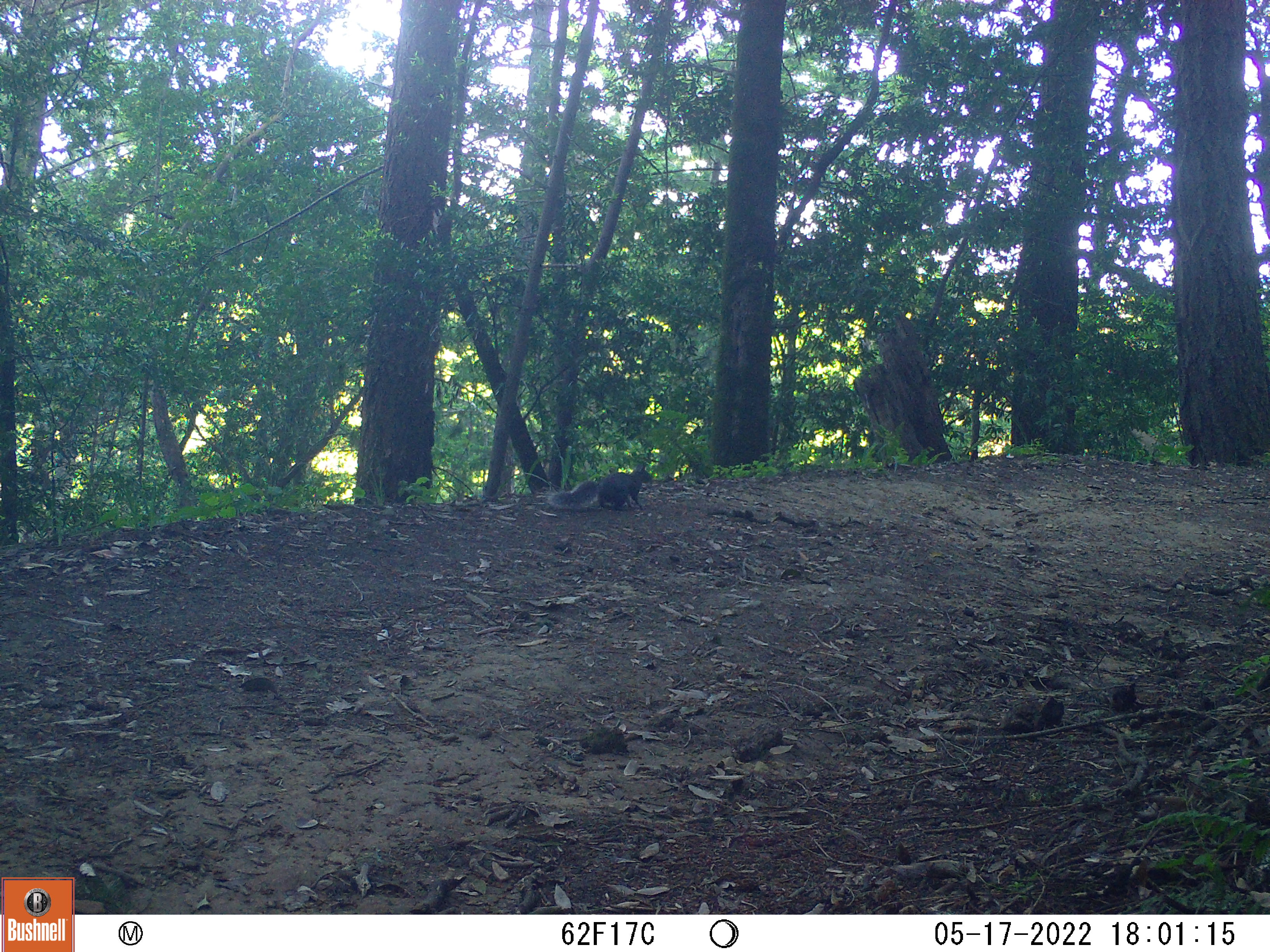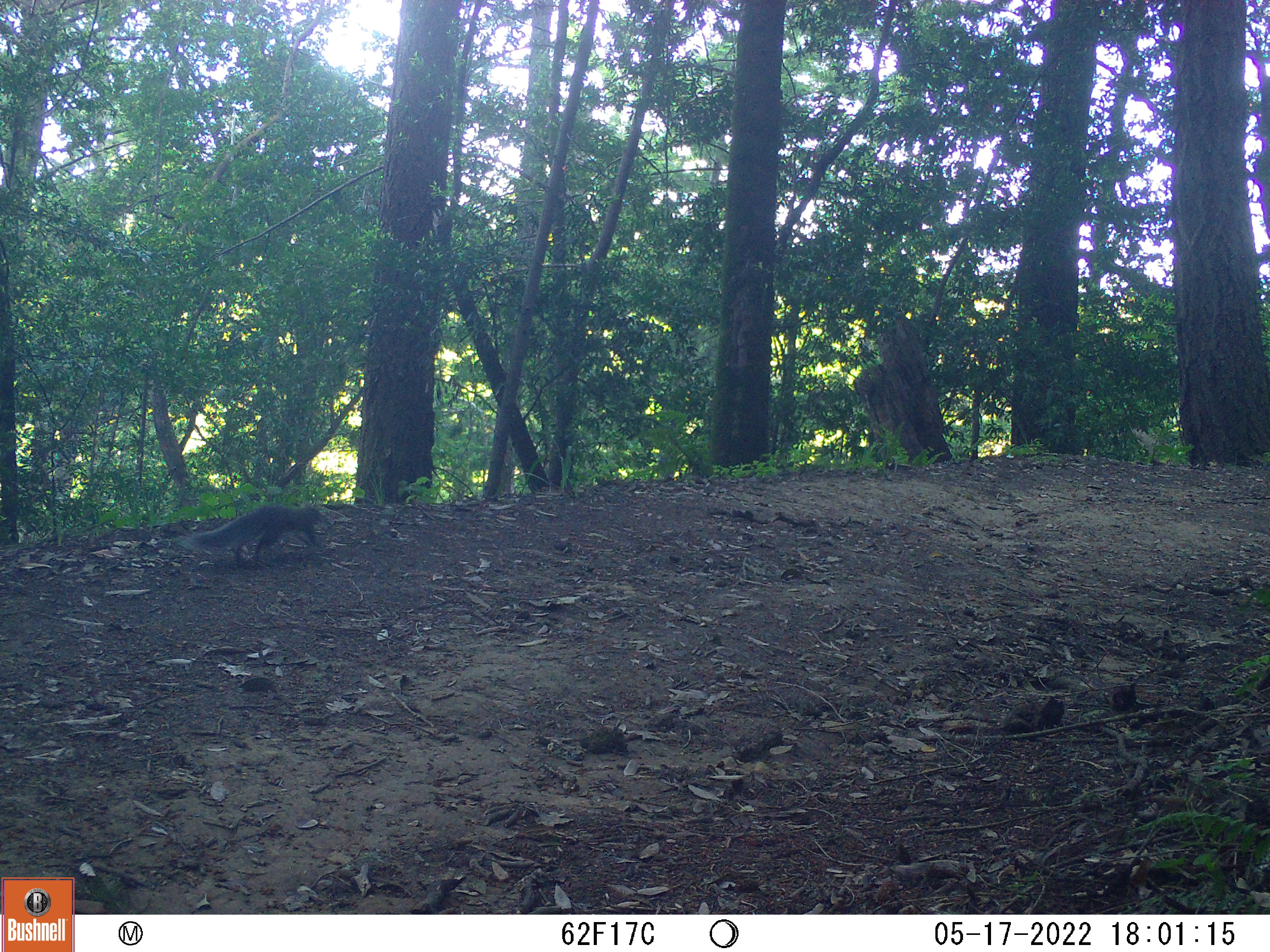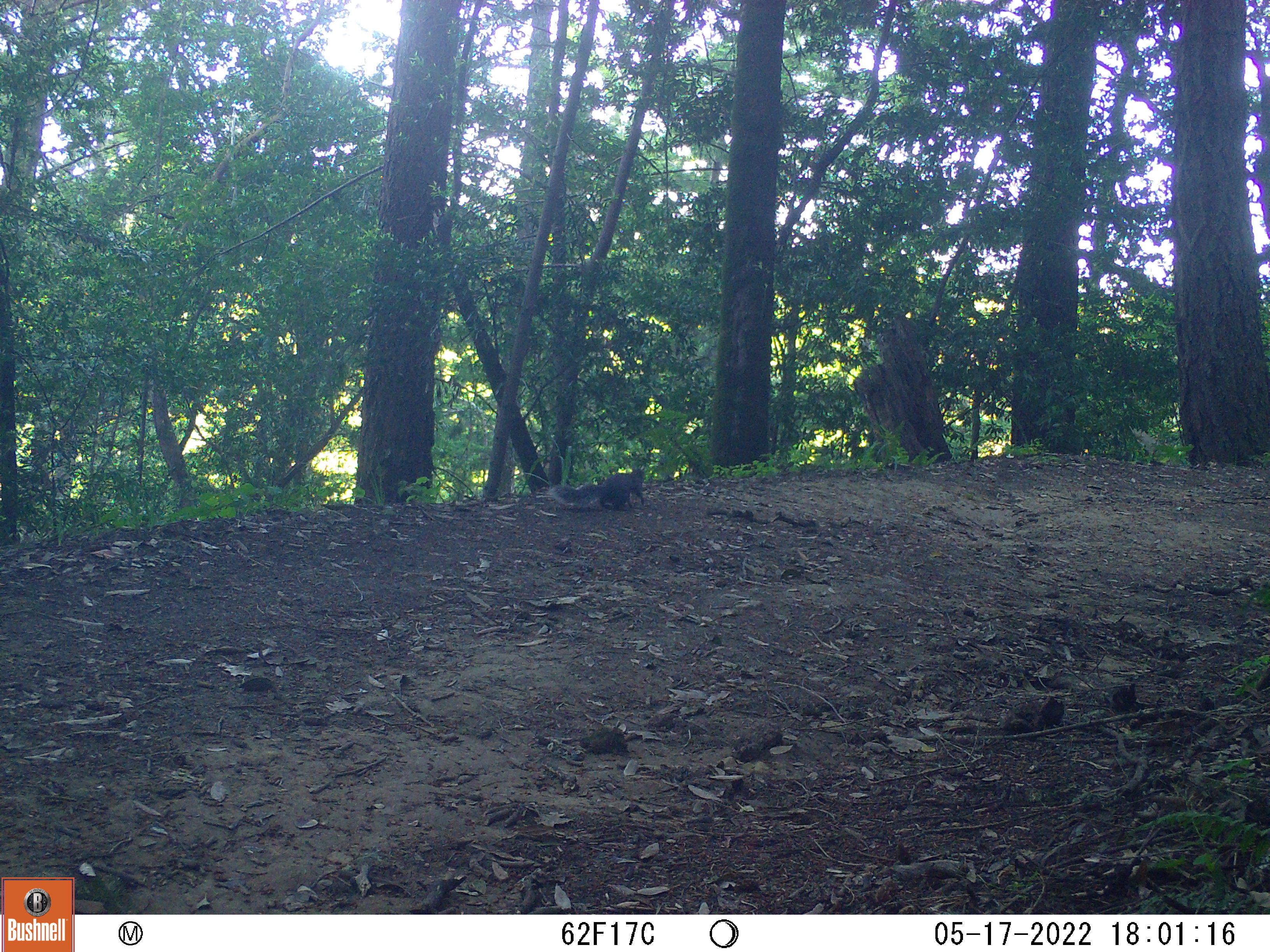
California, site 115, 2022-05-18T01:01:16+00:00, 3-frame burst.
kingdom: Animalia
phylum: Chordata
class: Mammalia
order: Rodentia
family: Sciuridae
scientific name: Sciuridae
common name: squirrel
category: unknown squirrel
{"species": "unknown squirrel (squirrel) (Sciuridae)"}